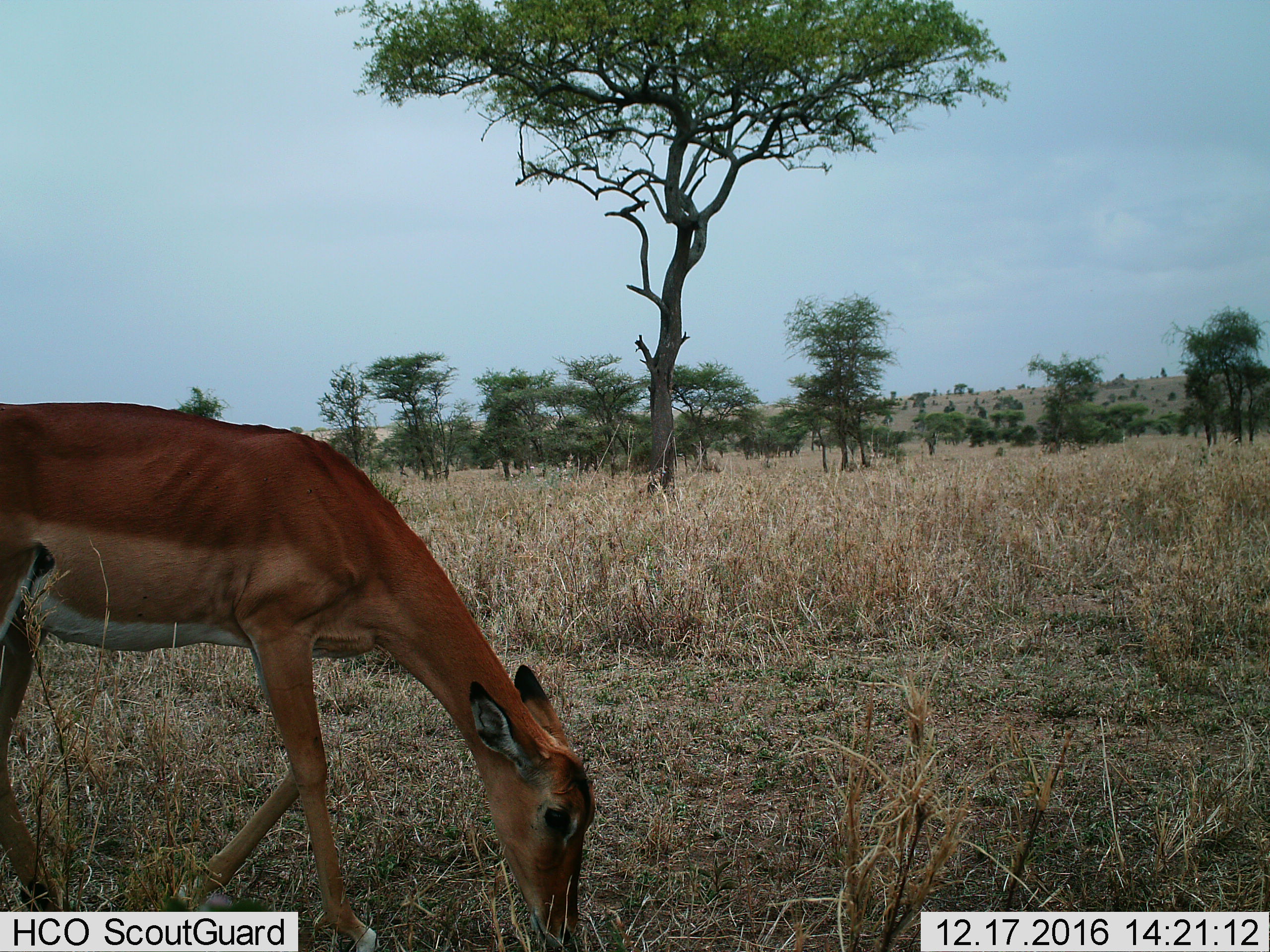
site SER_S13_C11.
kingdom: Animalia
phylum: Chordata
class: Mammalia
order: Artiodactyla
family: Bovidae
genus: Aepyceros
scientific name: Aepyceros melampus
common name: impala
Impala (Aepyceros melampus), count 1. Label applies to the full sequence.